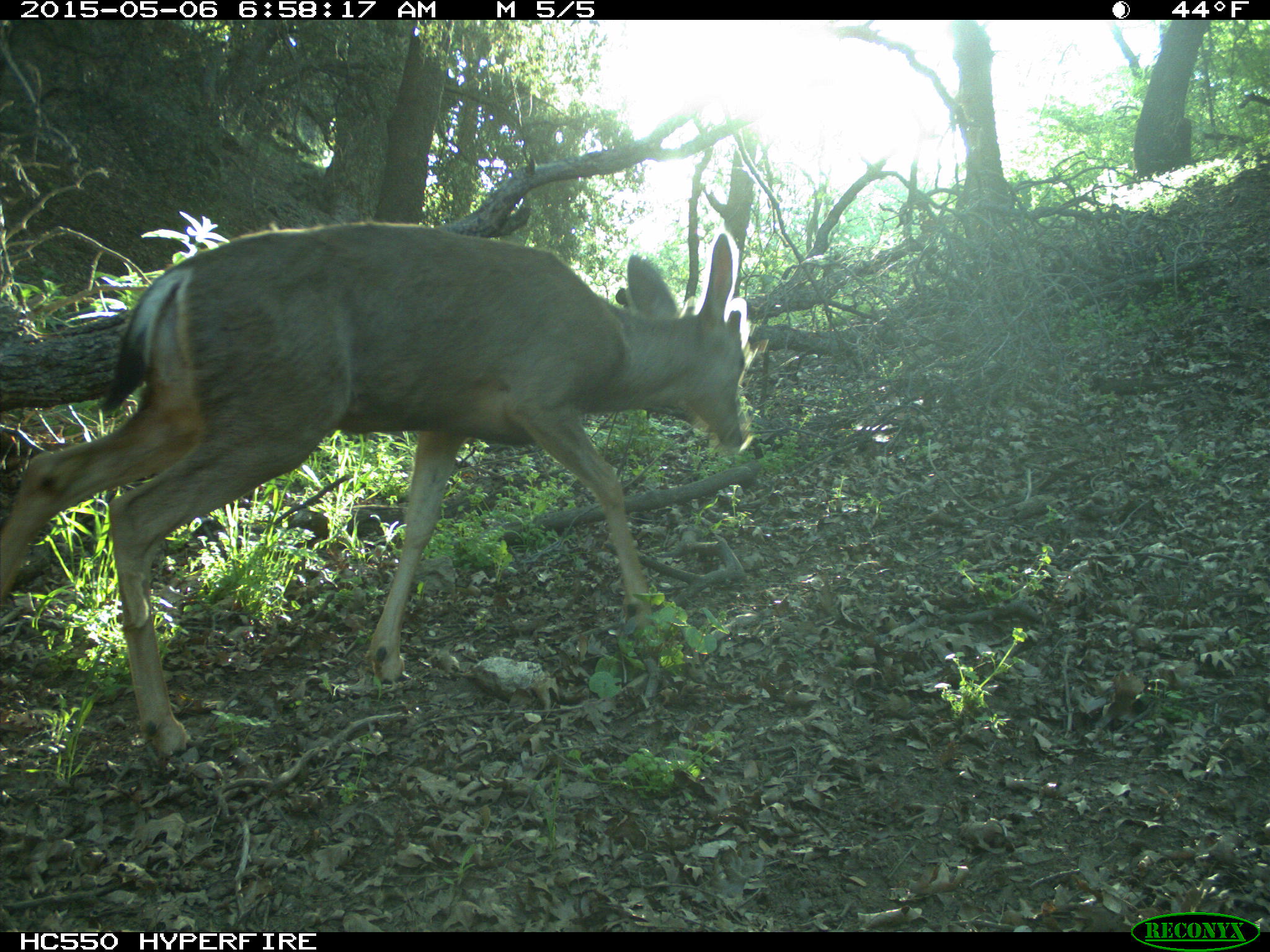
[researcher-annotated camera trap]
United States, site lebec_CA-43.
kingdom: Animalia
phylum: Chordata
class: Mammalia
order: Artiodactyla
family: Cervidae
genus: Odocoileus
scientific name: Odocoileus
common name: deer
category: unidentified deer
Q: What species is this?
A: Unidentified deer (deer) (Odocoileus).